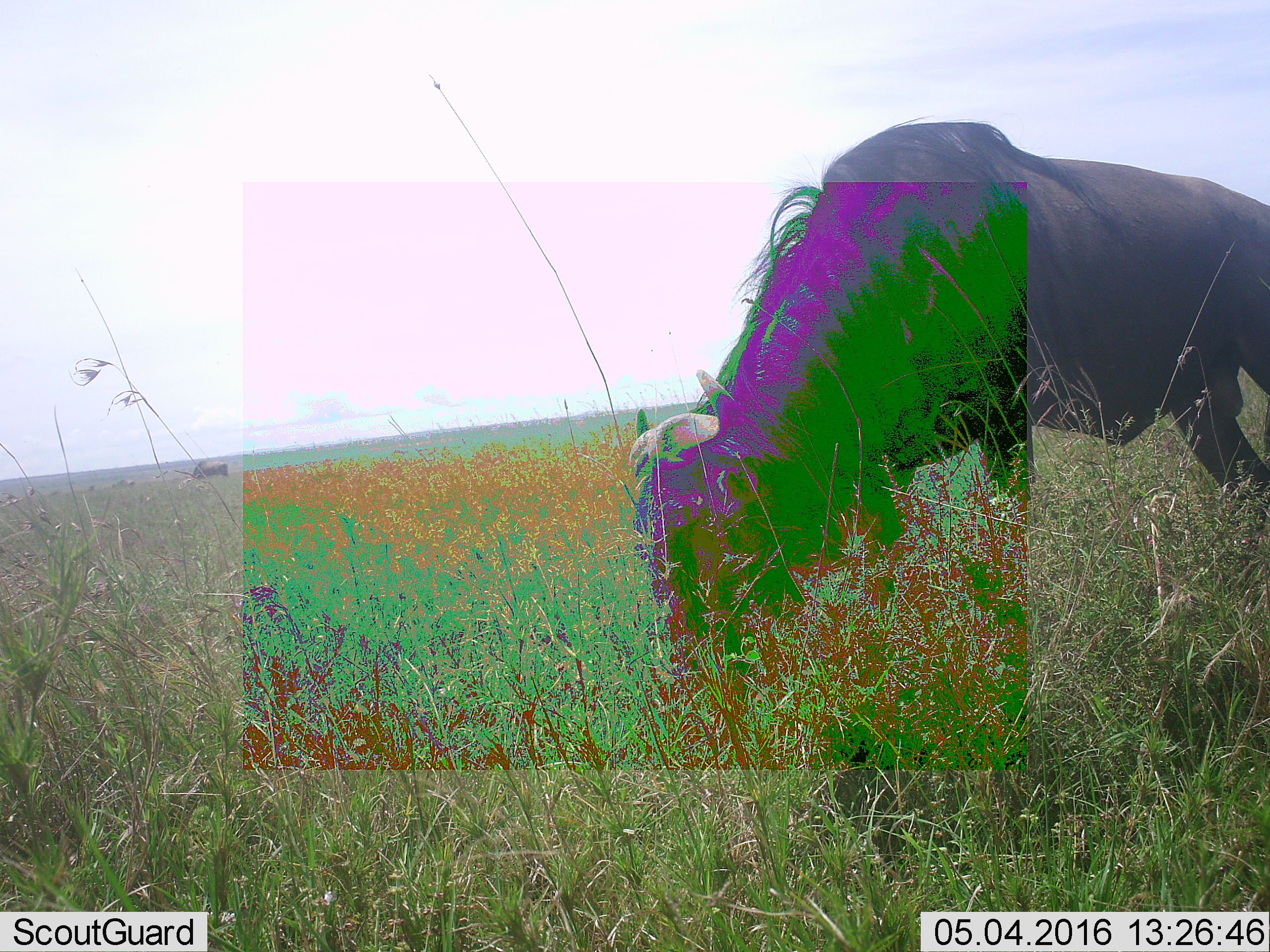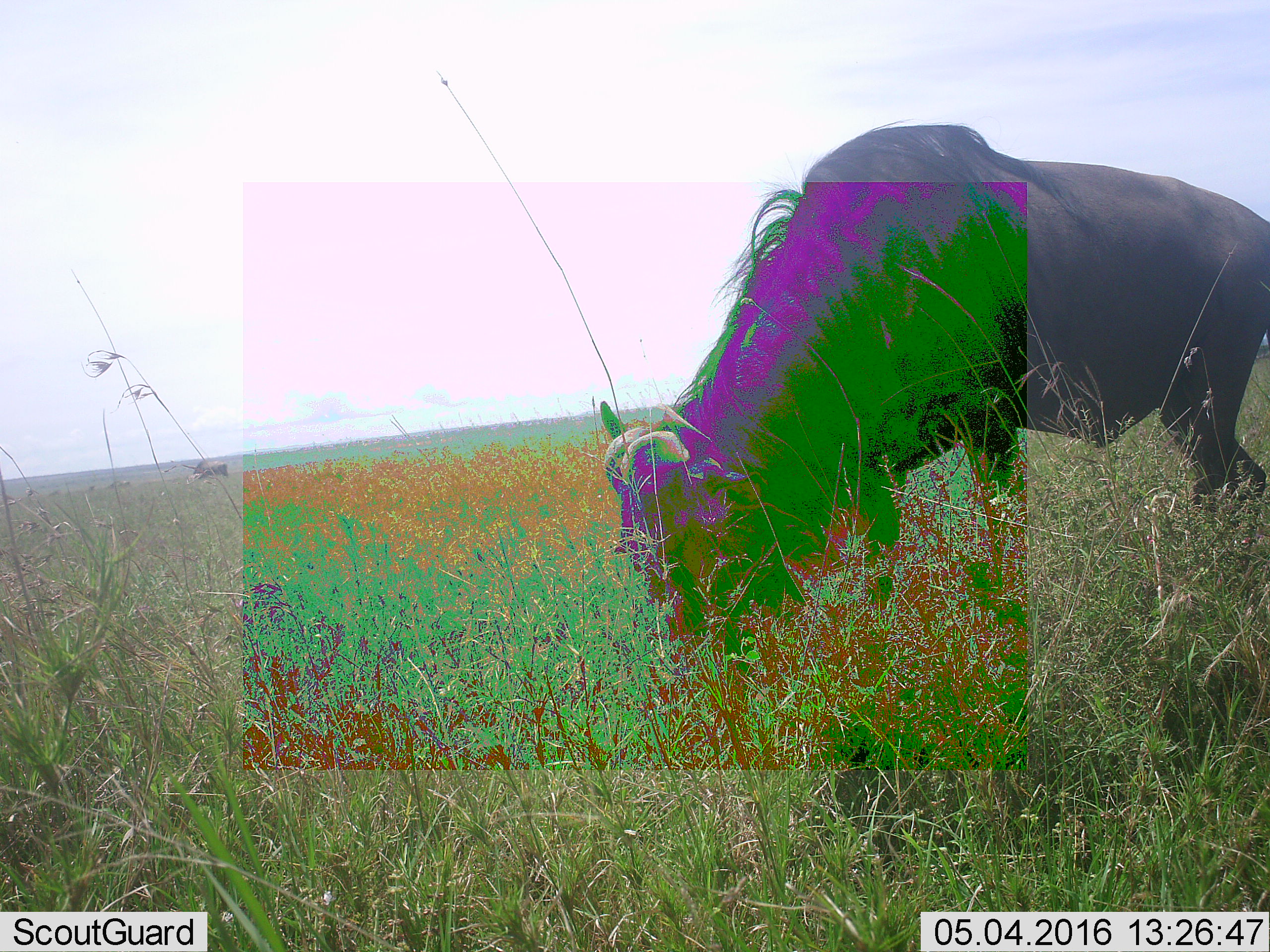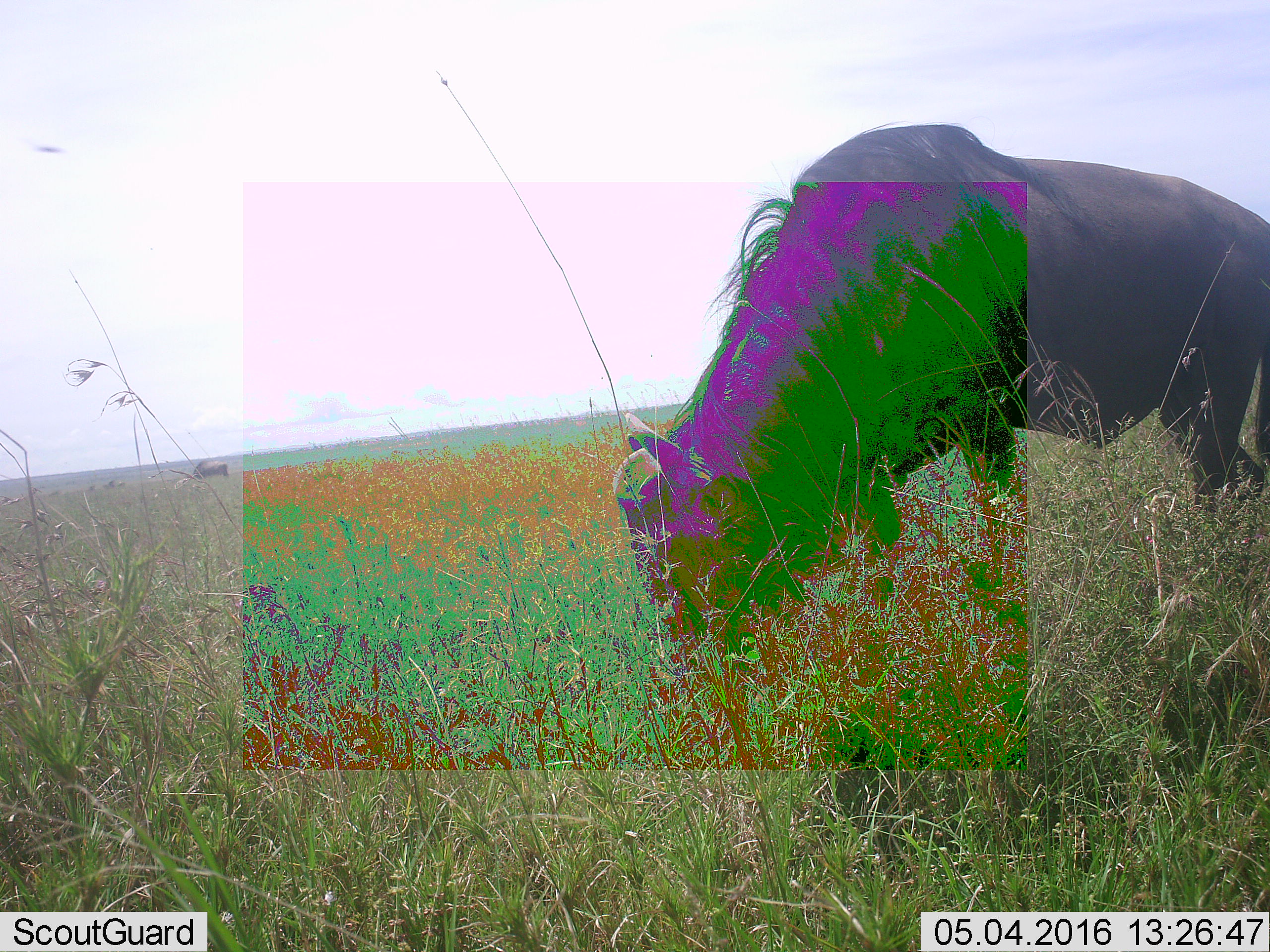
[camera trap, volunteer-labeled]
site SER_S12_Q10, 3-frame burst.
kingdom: Animalia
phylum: Chordata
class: Mammalia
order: Artiodactyla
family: Bovidae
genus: Connochaetes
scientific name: Connochaetes taurinus taurinus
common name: blue wildebeest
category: wildebeestblue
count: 1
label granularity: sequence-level